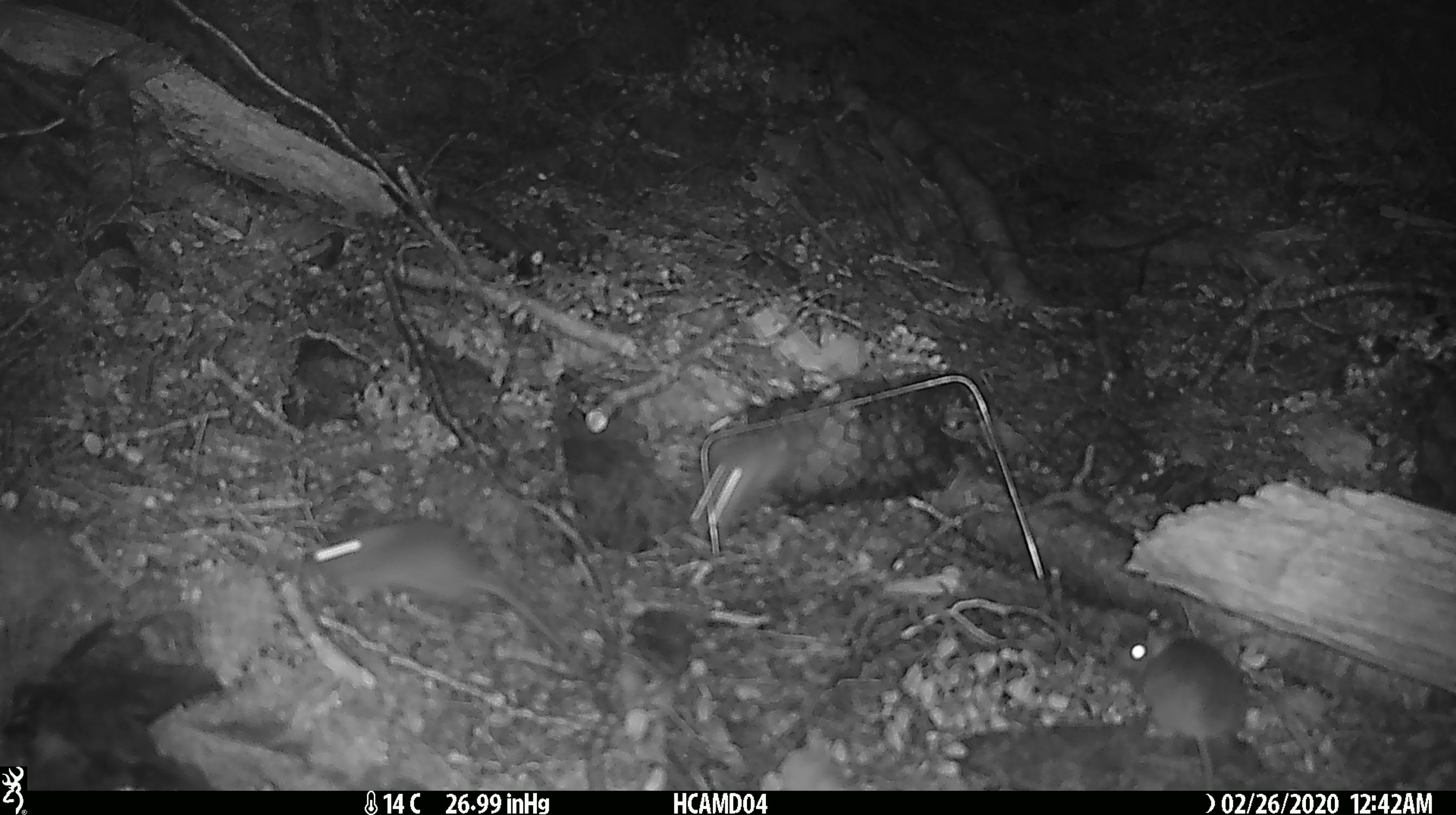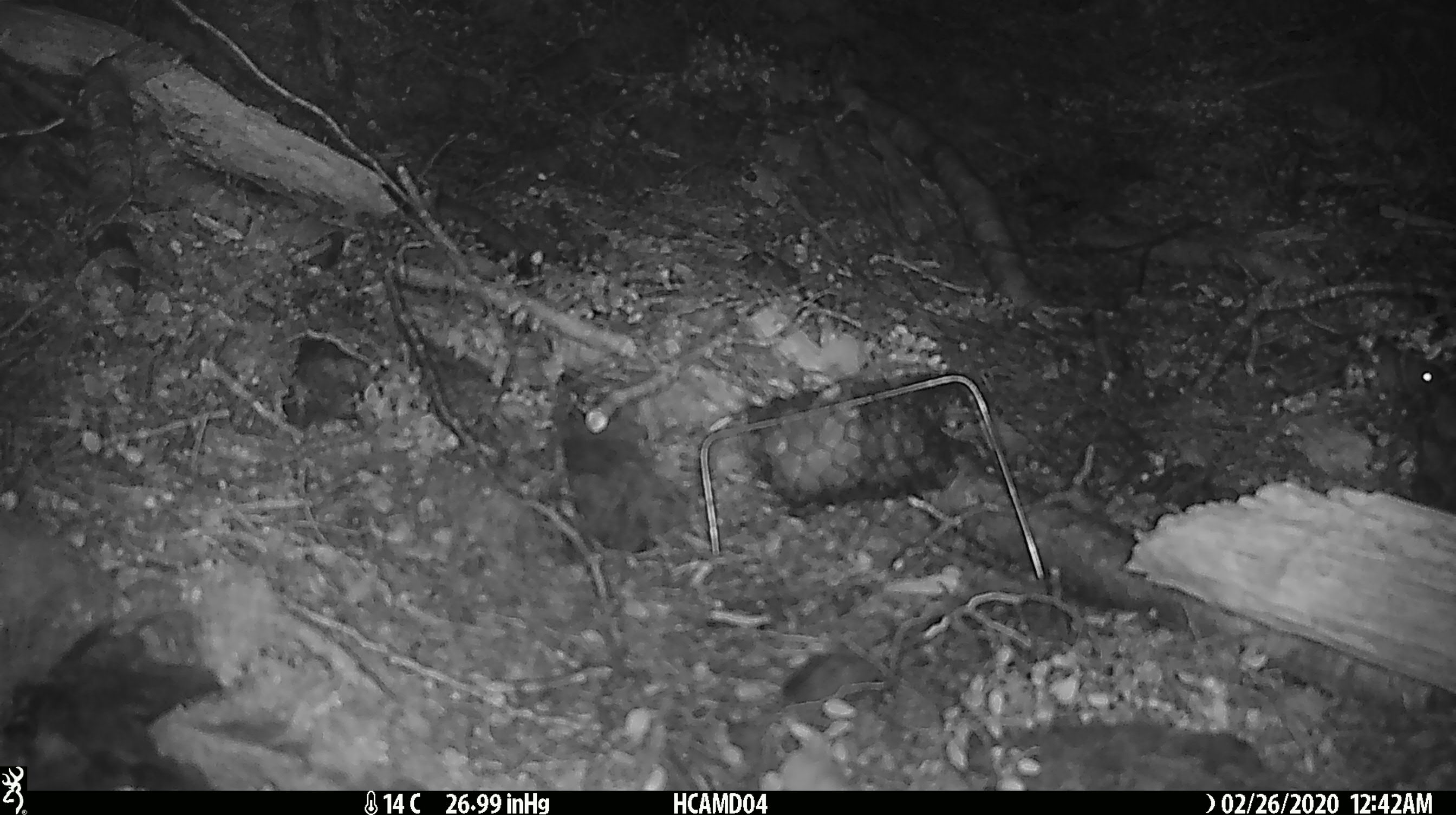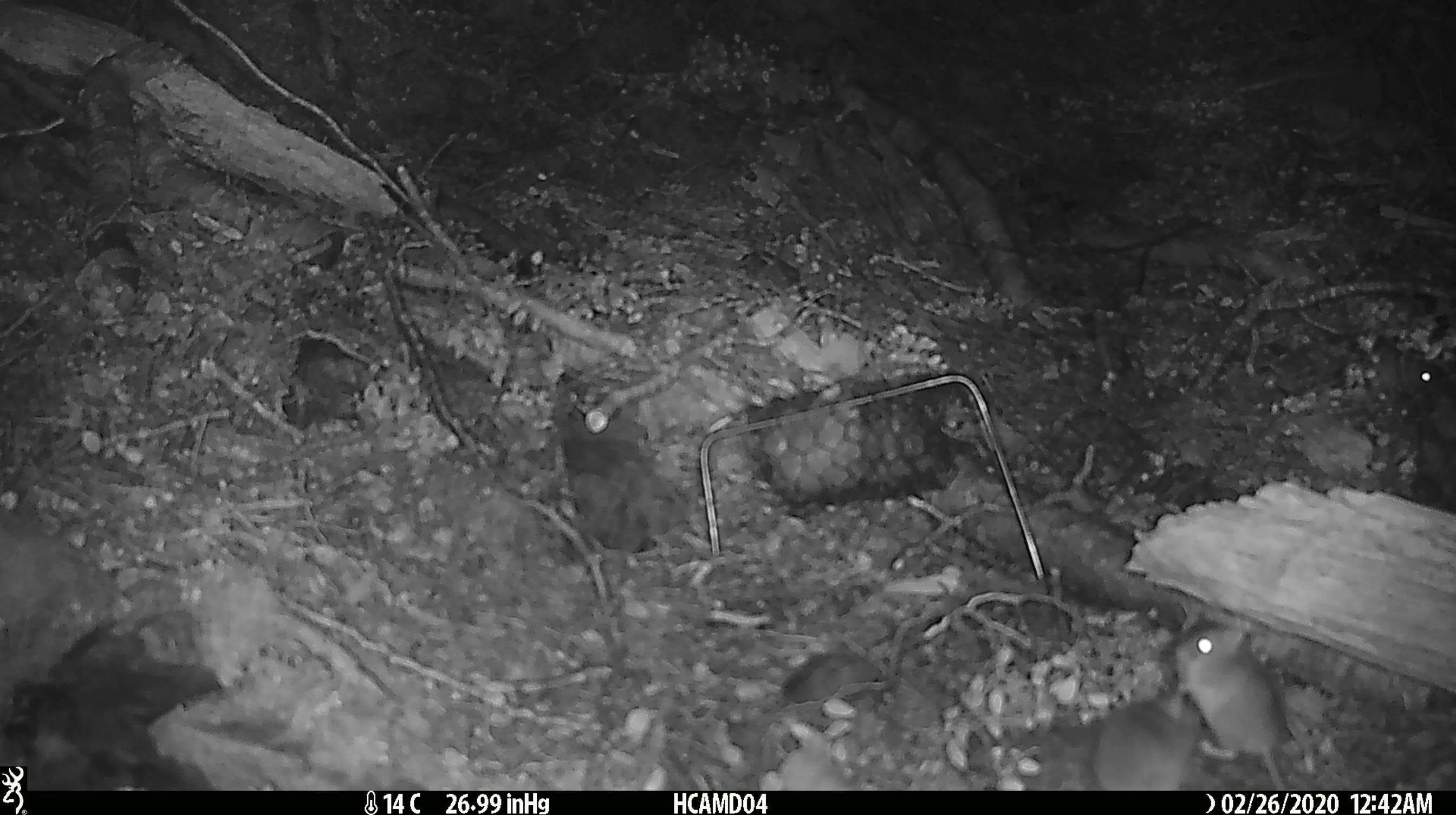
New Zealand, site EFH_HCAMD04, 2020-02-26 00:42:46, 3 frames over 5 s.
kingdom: Animalia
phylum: Chordata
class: Mammalia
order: Rodentia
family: Muridae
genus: Mus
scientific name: Mus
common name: mouse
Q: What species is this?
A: Mouse (Mus).